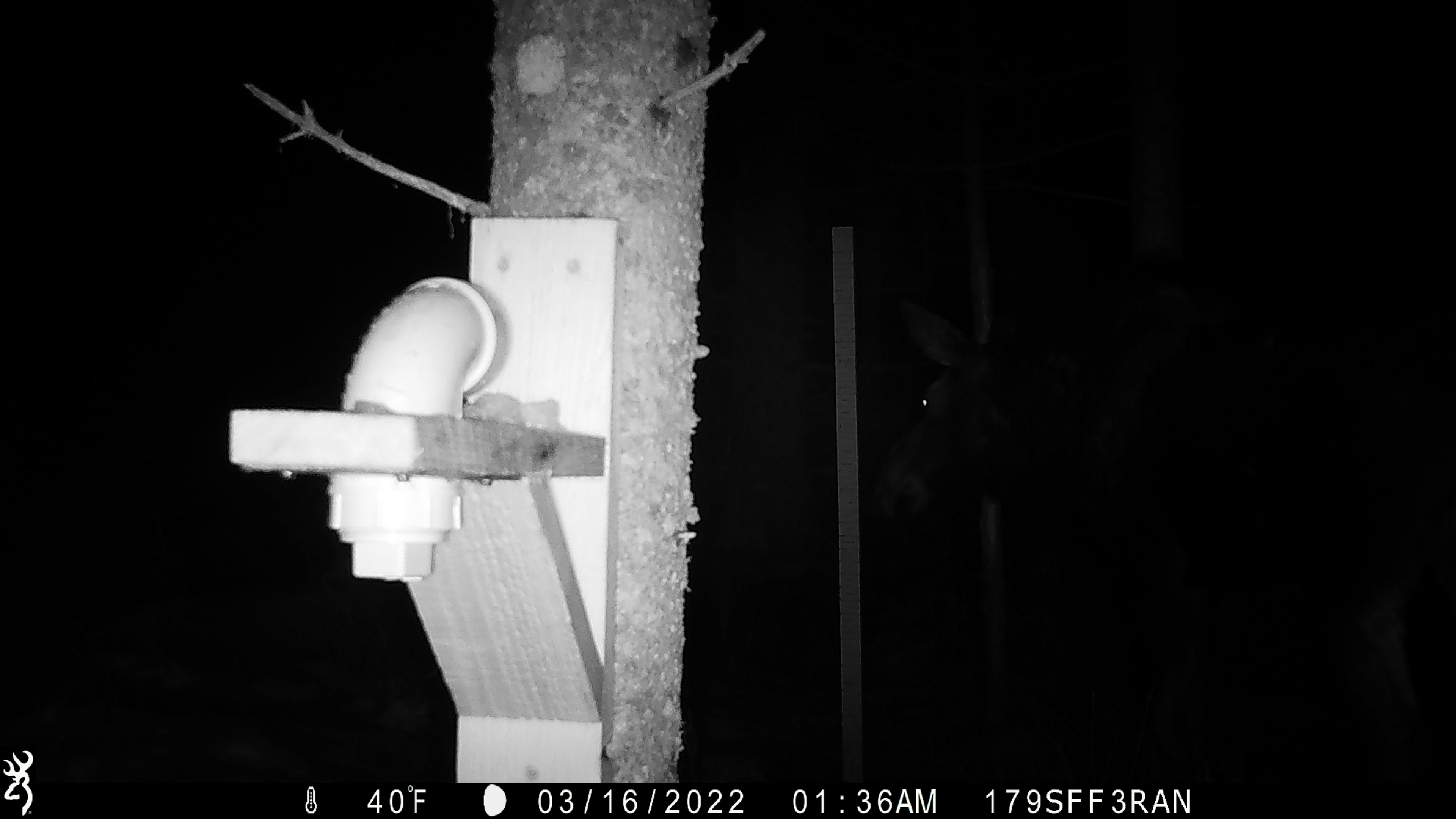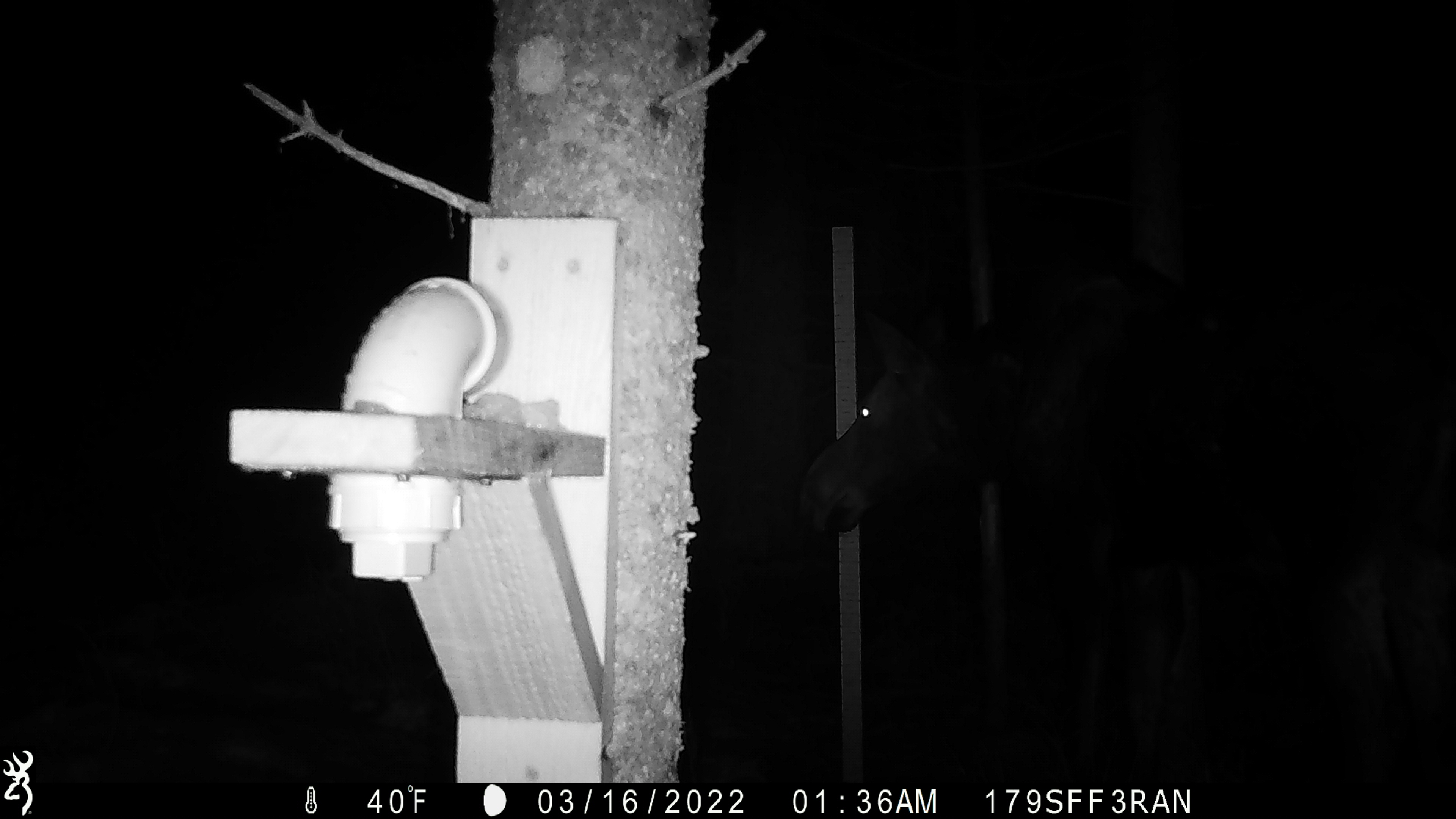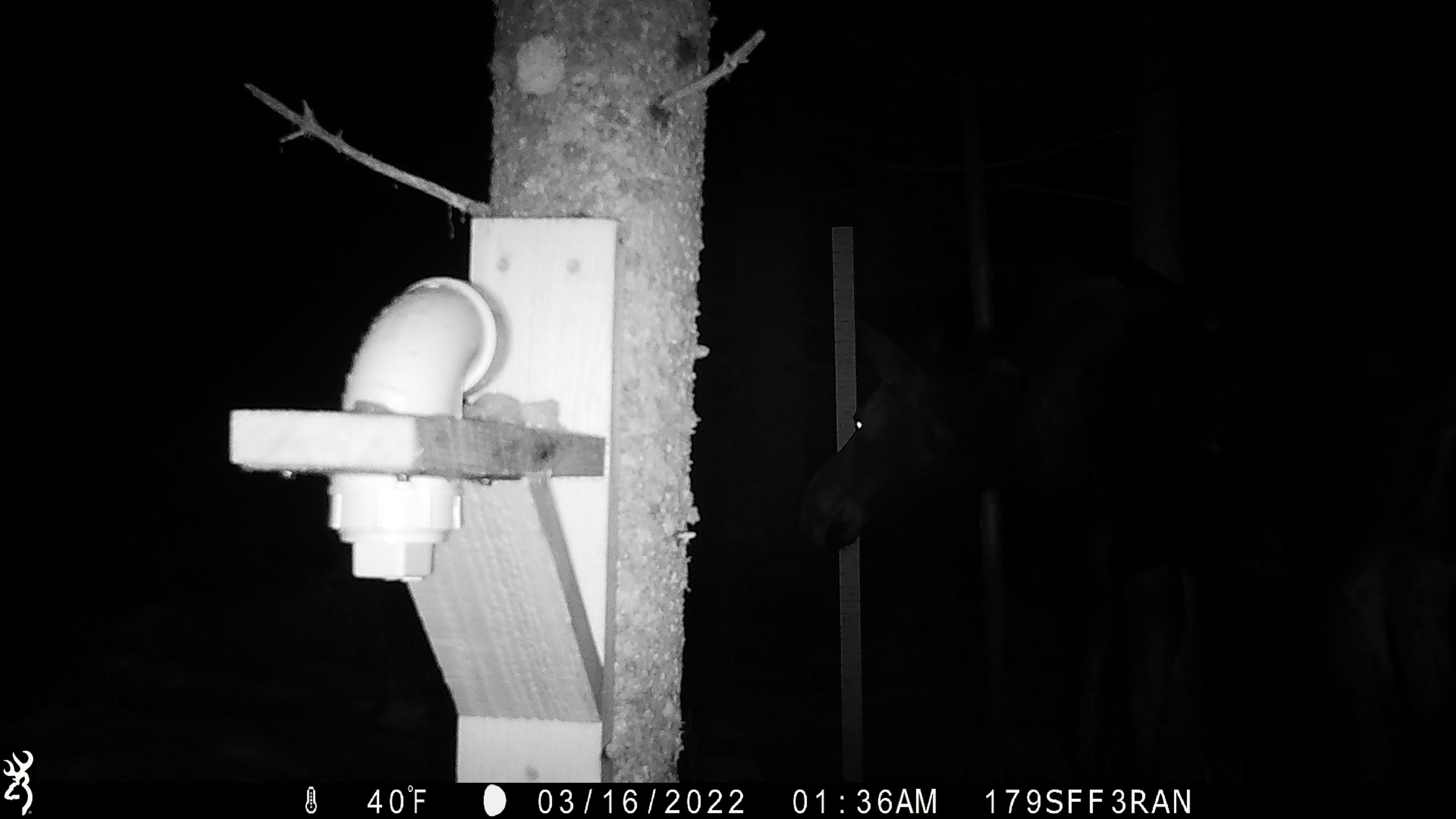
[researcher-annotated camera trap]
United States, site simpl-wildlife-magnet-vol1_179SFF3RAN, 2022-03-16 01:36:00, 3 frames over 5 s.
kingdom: Animalia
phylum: Chordata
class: Mammalia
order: Artiodactyla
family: Cervidae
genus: Alces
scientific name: Alces alces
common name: moose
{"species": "moose (Alces alces)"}